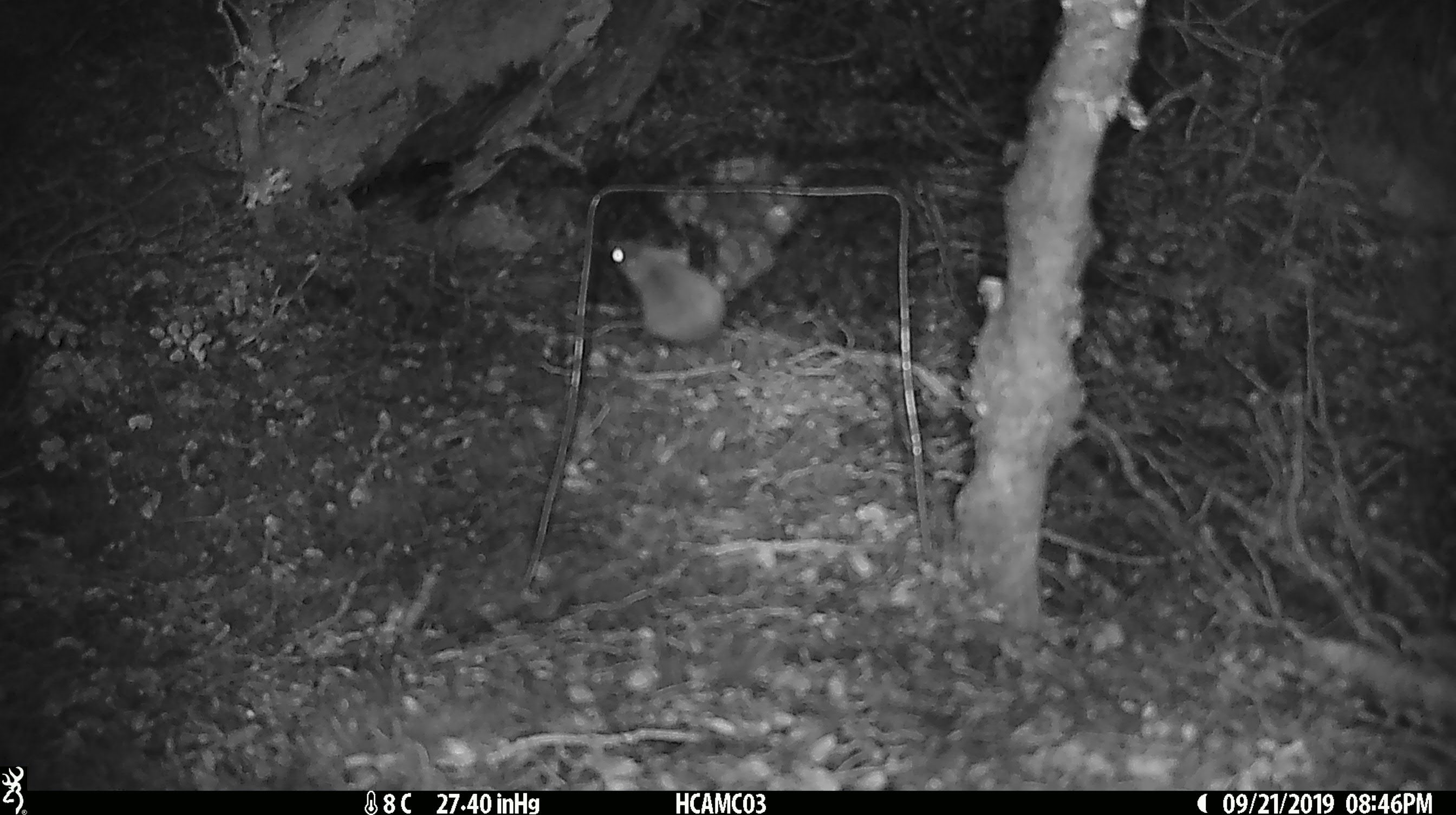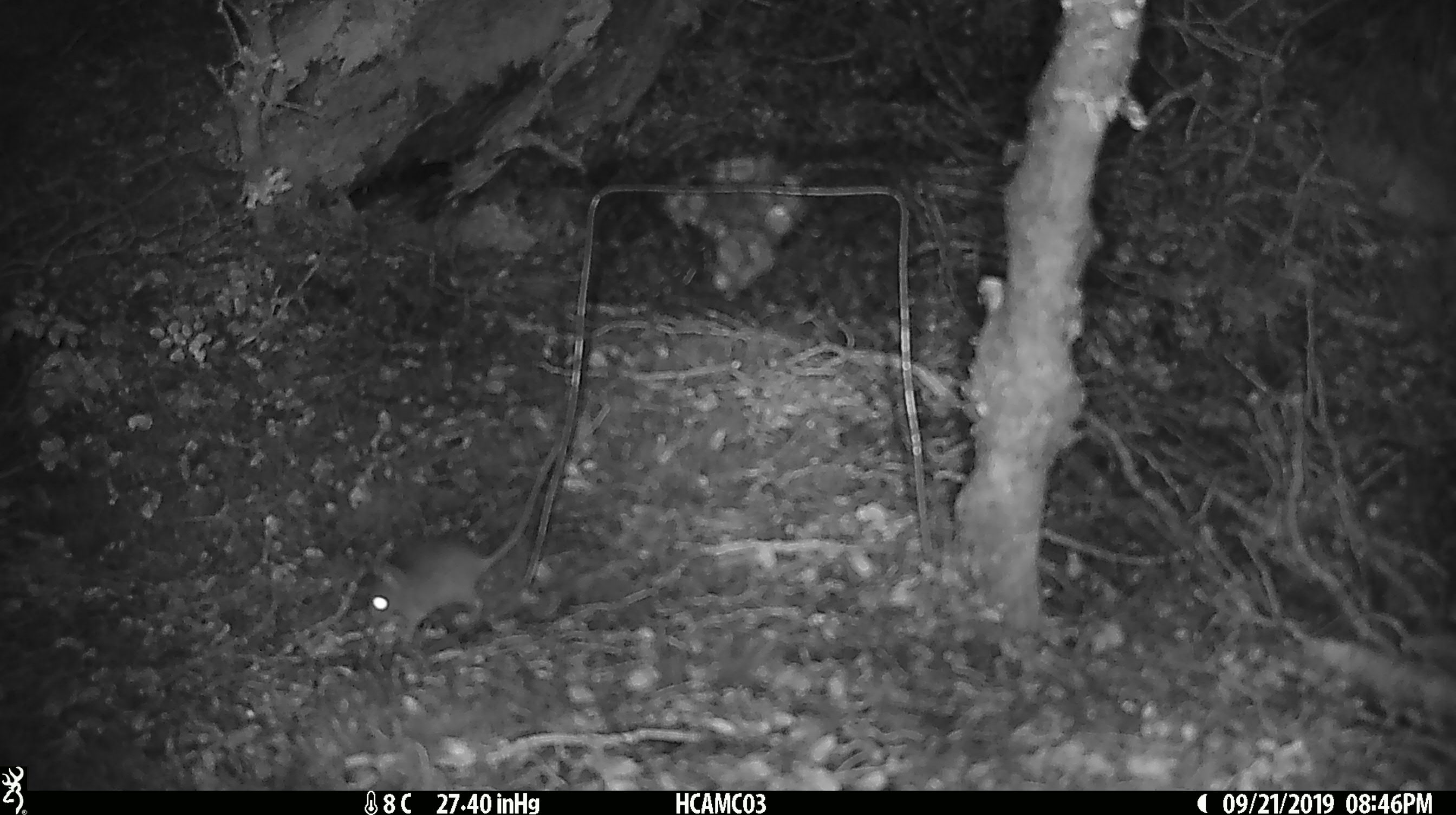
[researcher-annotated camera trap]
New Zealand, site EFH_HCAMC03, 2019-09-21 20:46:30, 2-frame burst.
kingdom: Animalia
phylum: Chordata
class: Mammalia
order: Rodentia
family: Muridae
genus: Mus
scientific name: Mus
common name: mouse